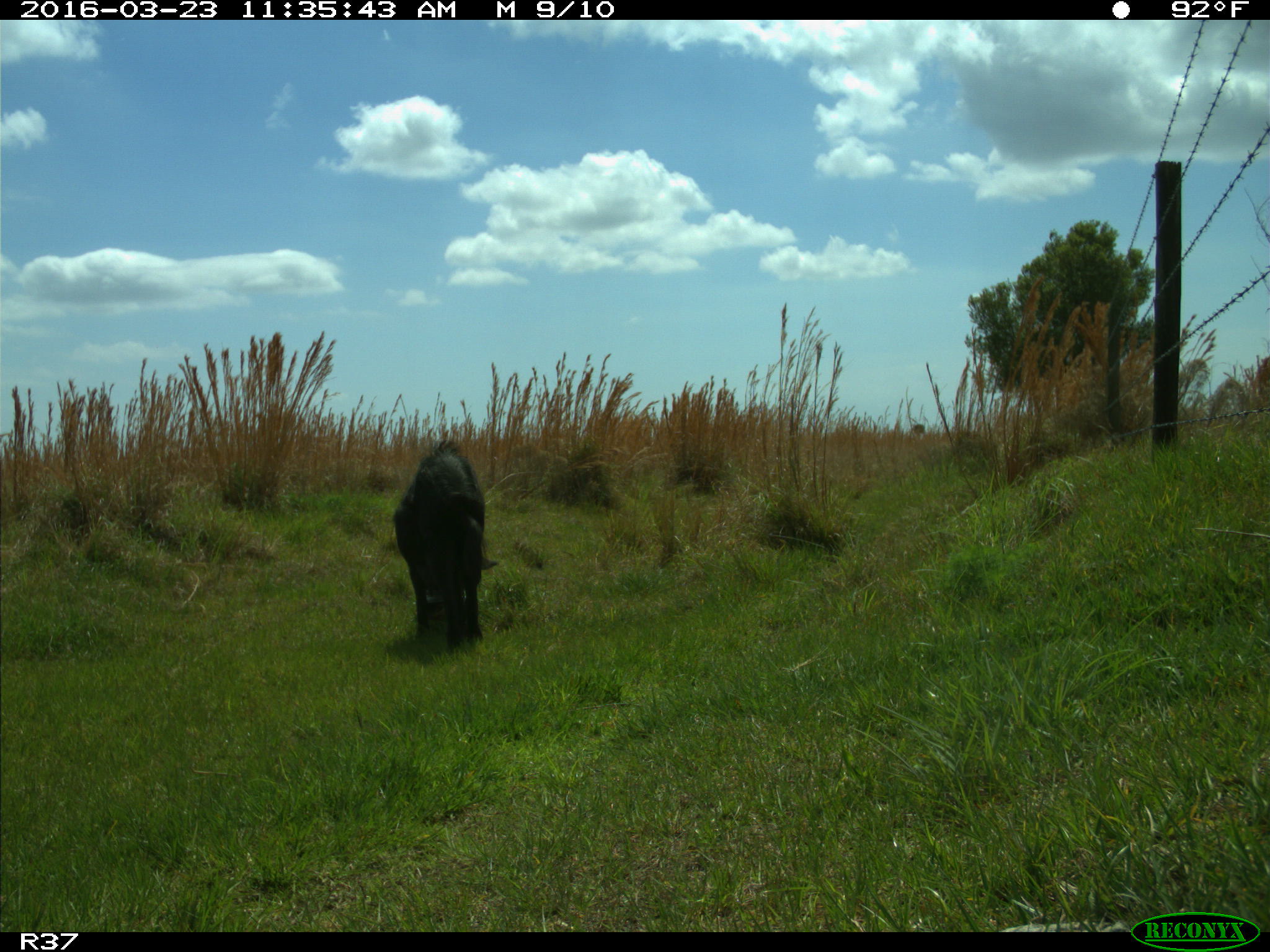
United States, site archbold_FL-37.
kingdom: Animalia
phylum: Chordata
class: Mammalia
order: Artiodactyla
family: Suidae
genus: Sus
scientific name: Sus scrofa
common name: wild boar